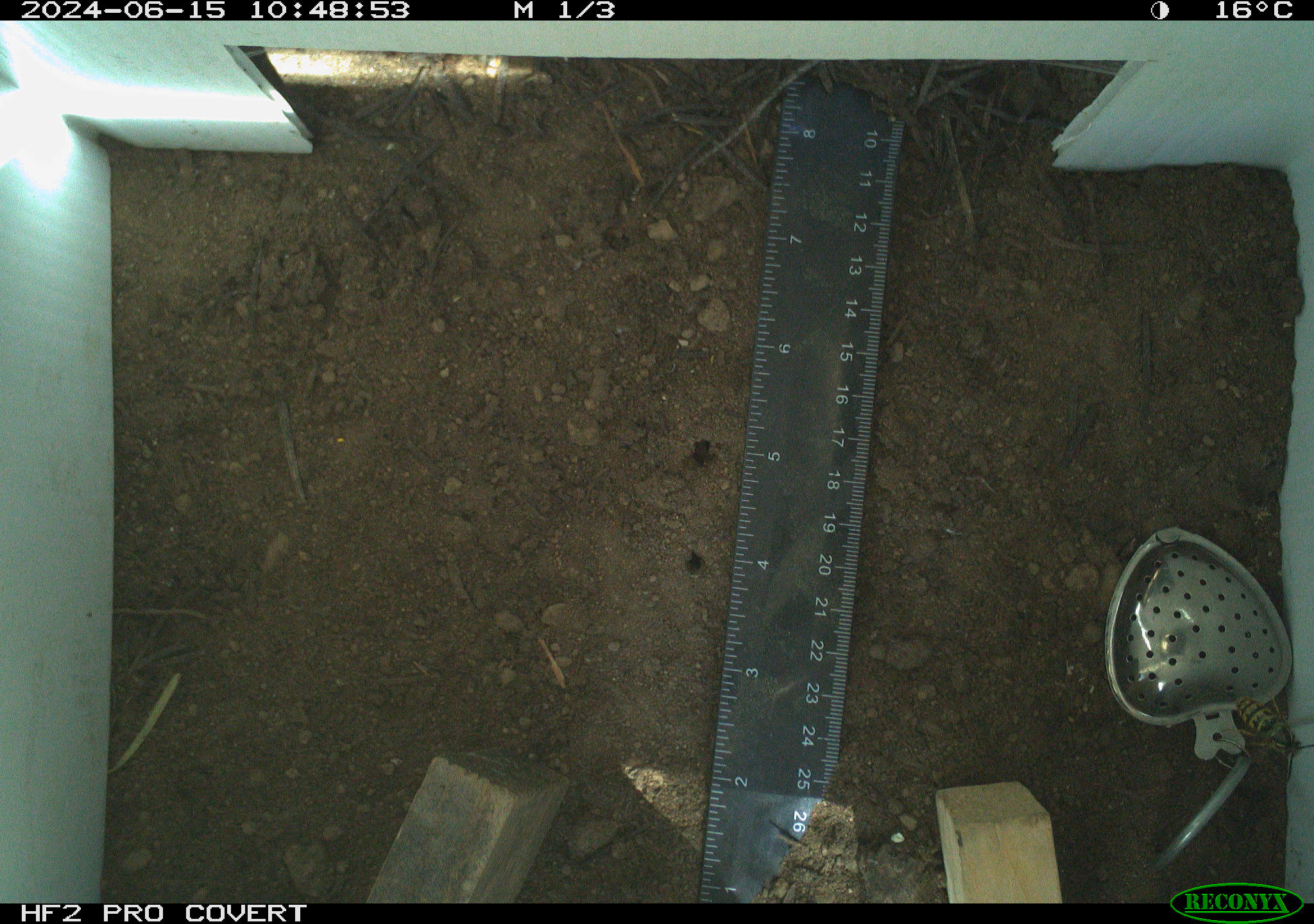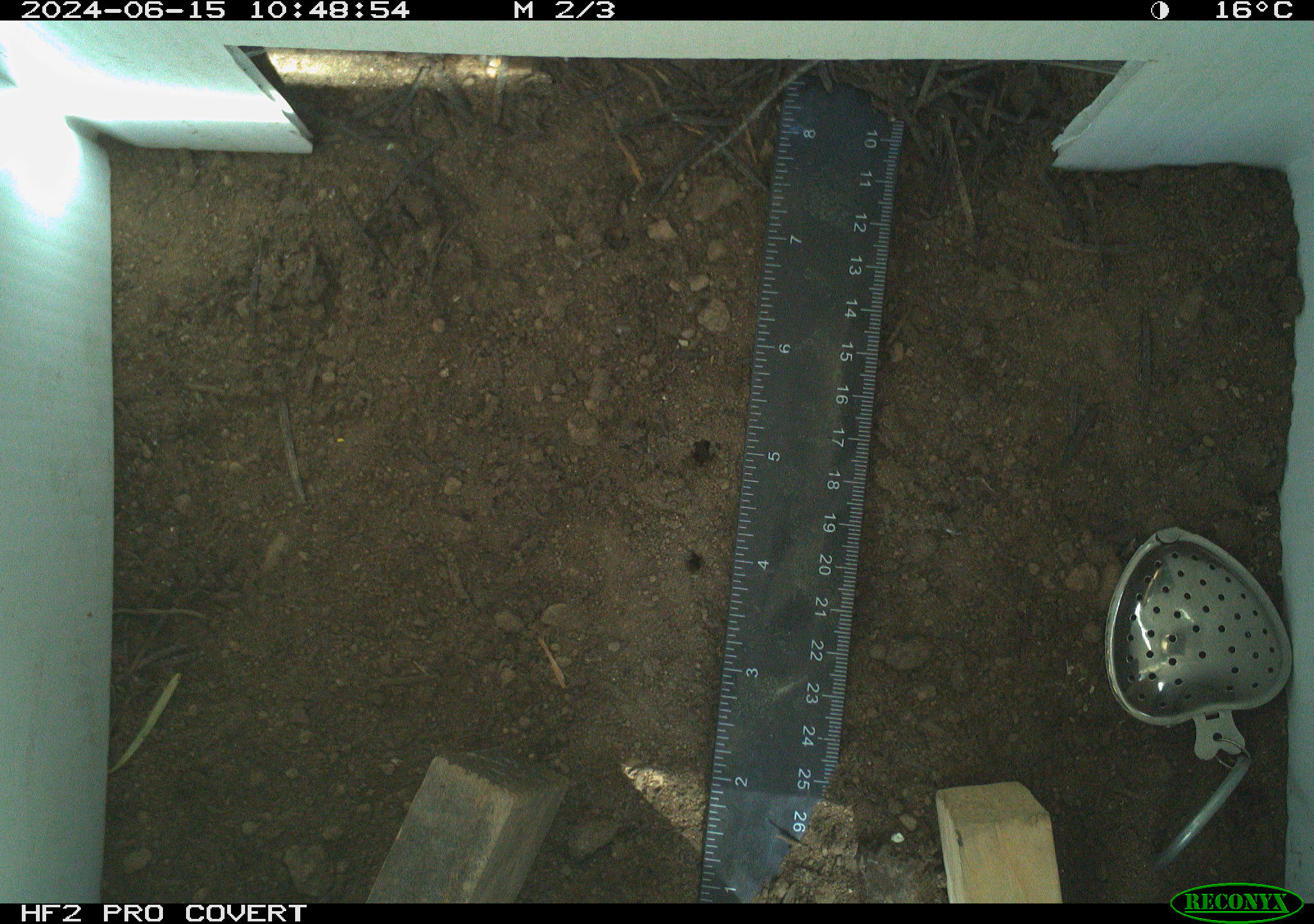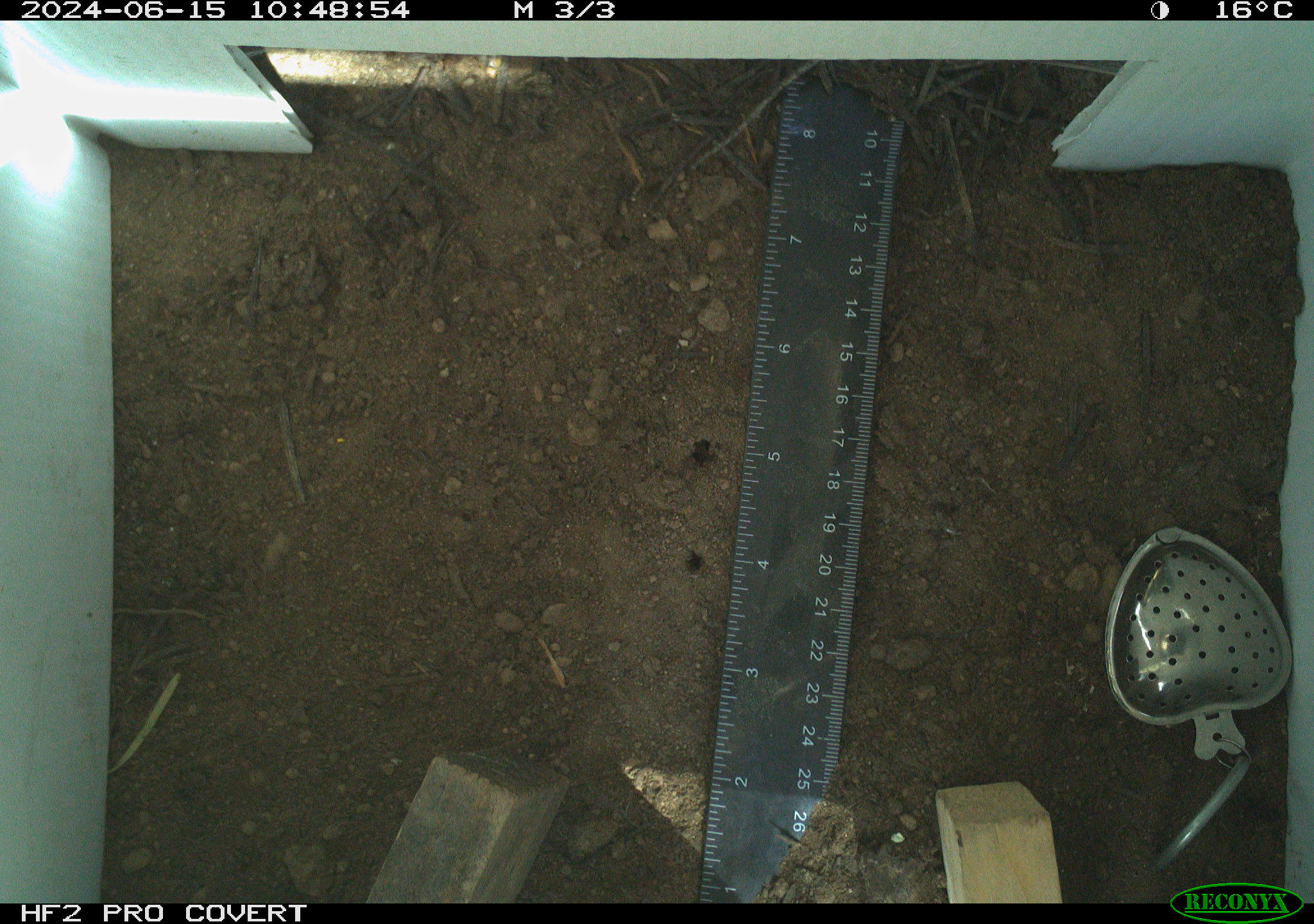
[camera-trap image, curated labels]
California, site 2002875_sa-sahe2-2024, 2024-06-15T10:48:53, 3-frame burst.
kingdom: Animalia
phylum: Arthropoda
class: Insecta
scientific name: Insecta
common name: insect